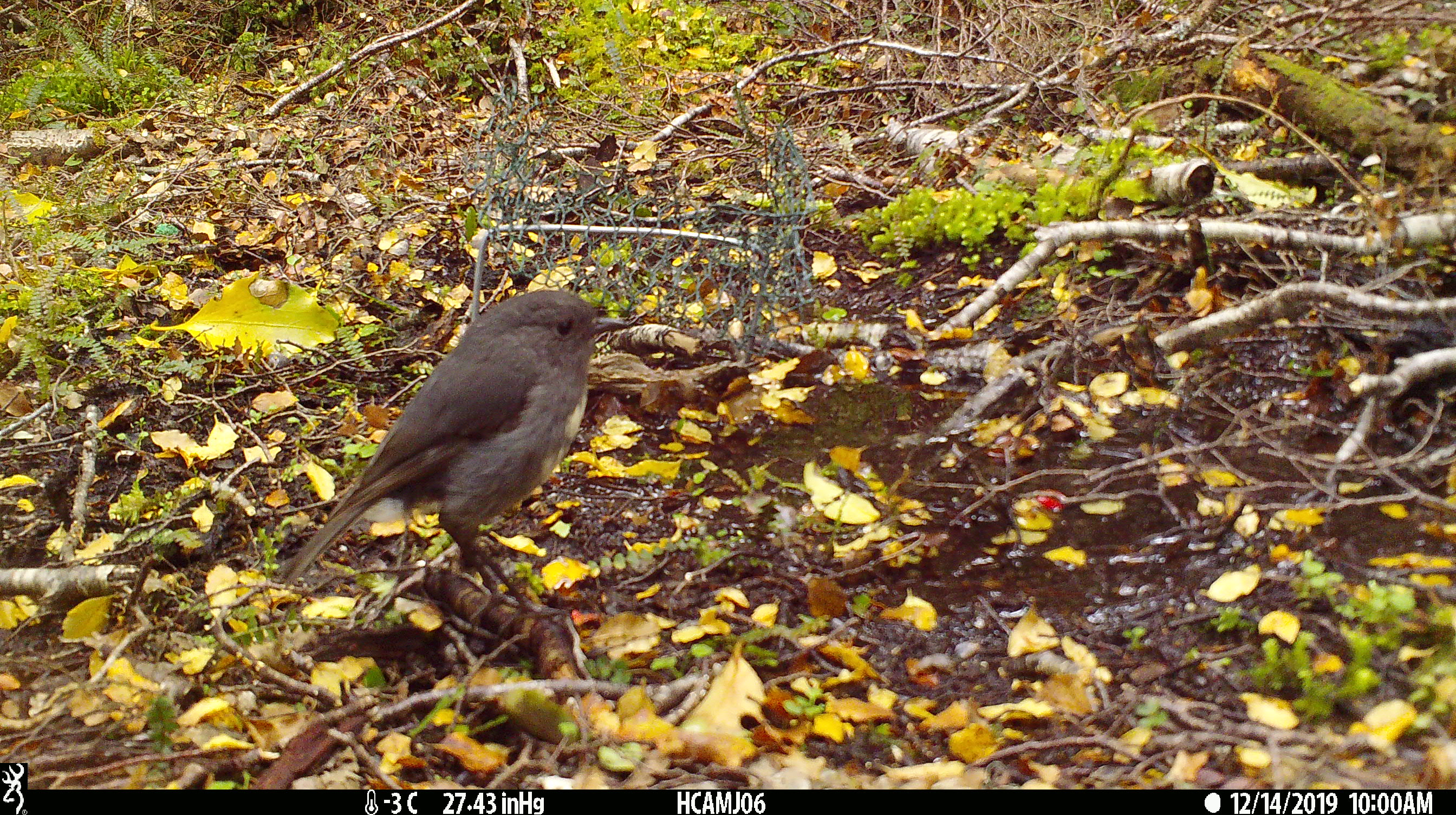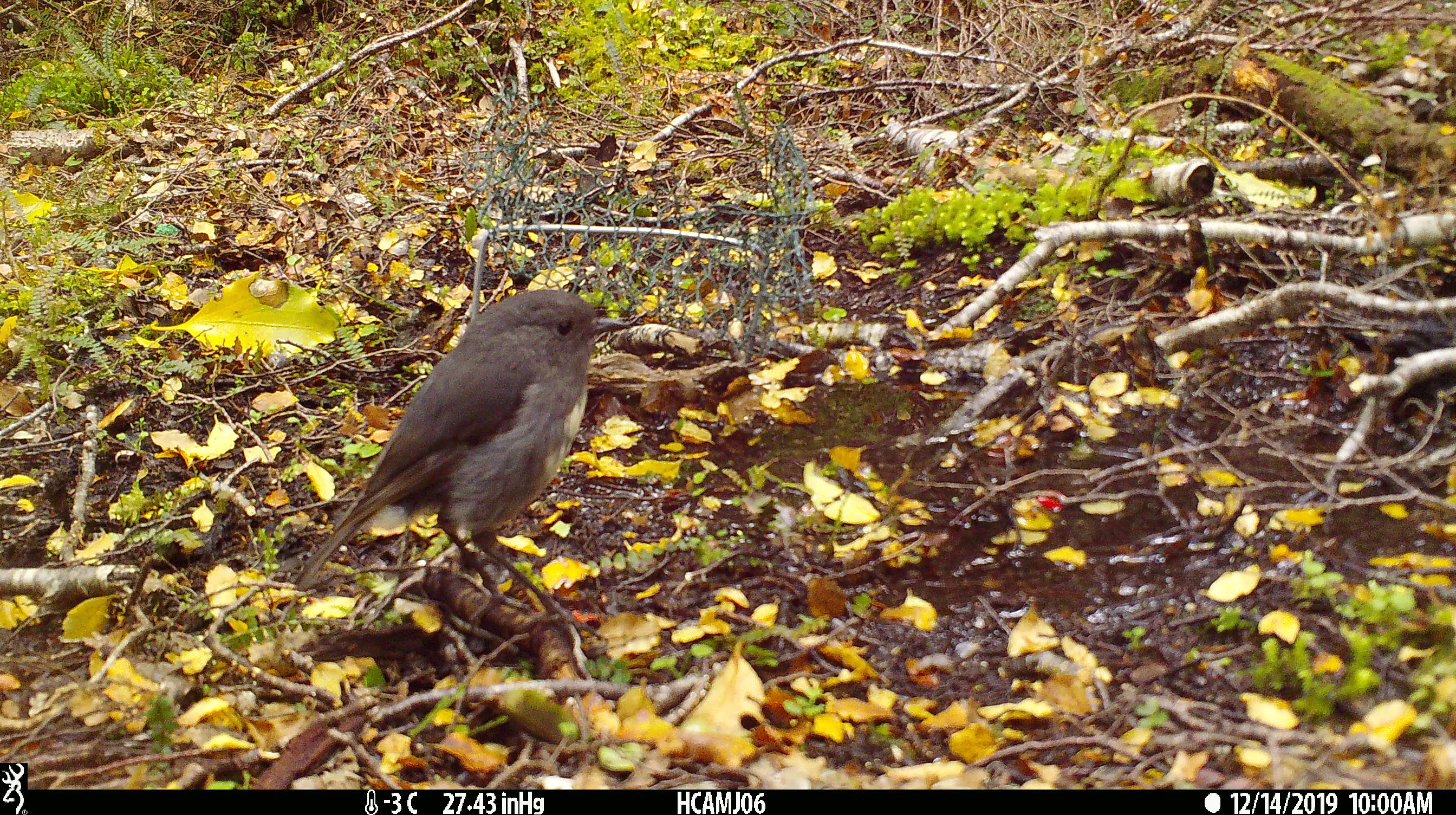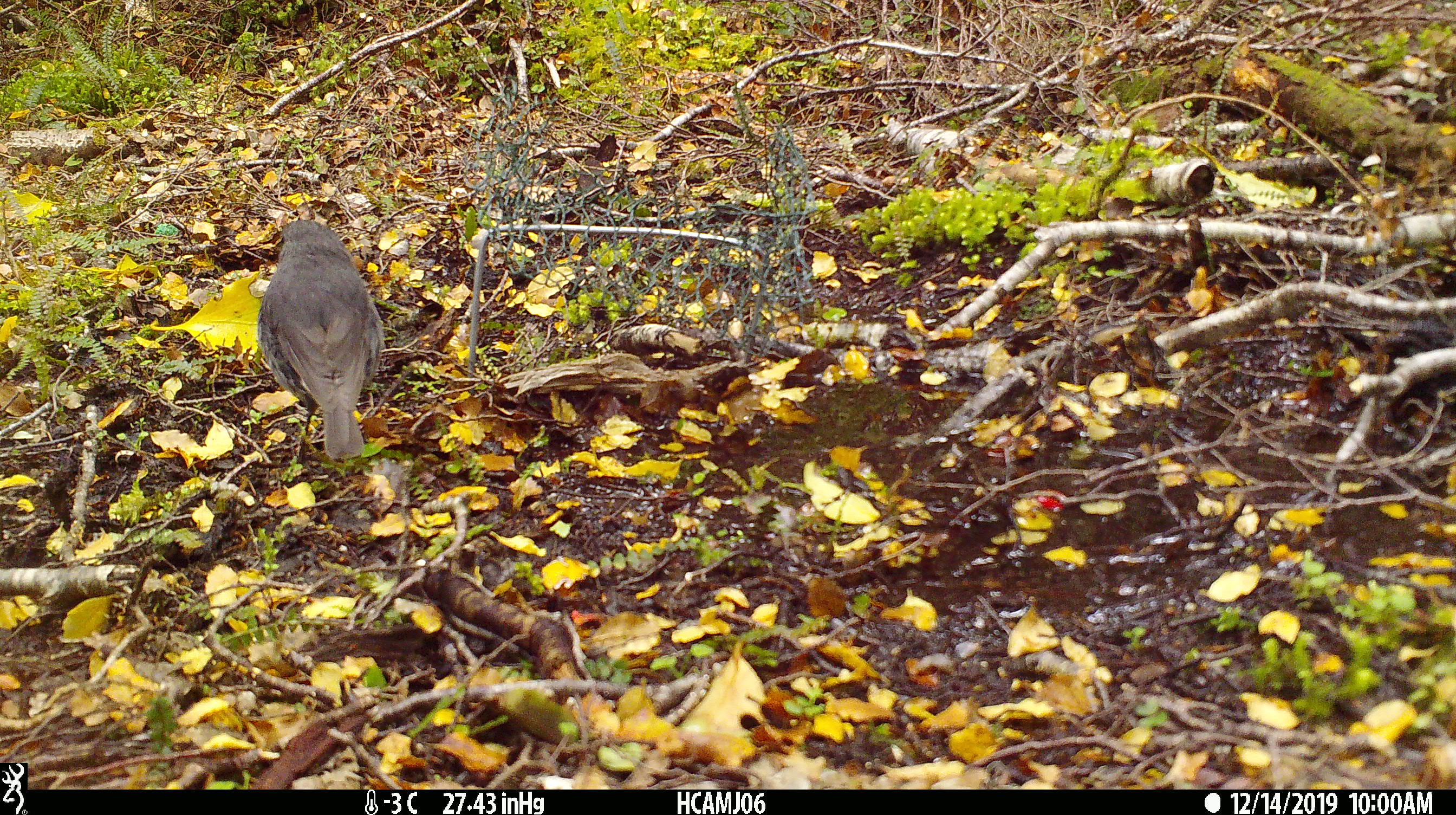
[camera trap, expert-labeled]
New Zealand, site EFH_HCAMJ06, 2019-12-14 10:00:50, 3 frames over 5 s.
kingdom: Animalia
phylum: Chordata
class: Aves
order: Passeriformes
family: Petroicidae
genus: Petroica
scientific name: Petroica australis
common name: new zealand robin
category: robin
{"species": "robin (new zealand robin) (Petroica australis)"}